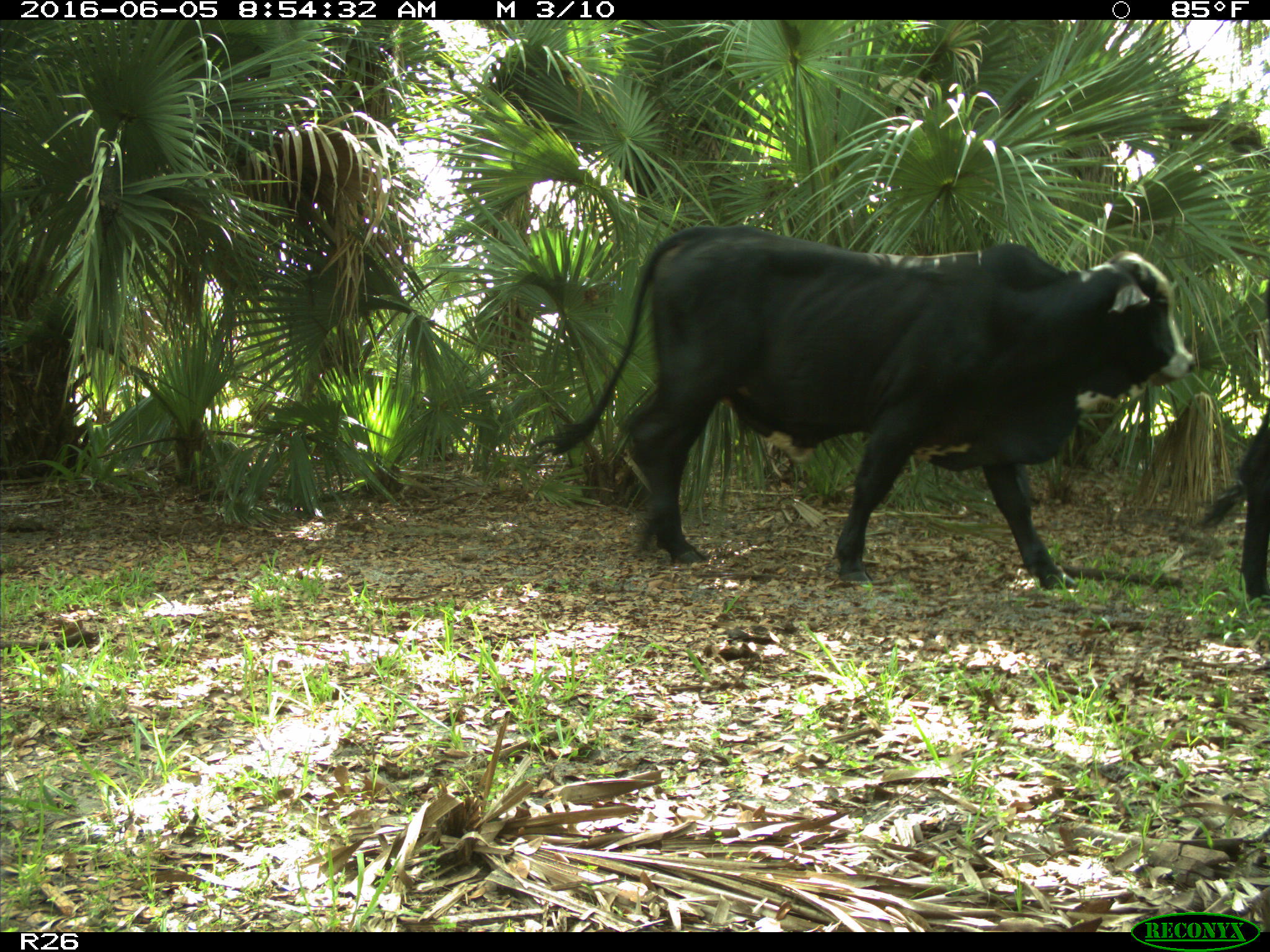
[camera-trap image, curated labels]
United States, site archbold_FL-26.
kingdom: Animalia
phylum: Chordata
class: Mammalia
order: Artiodactyla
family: Bovidae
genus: Bos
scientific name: Bos taurus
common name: domestic cow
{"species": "Bos taurus (domestic cow)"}